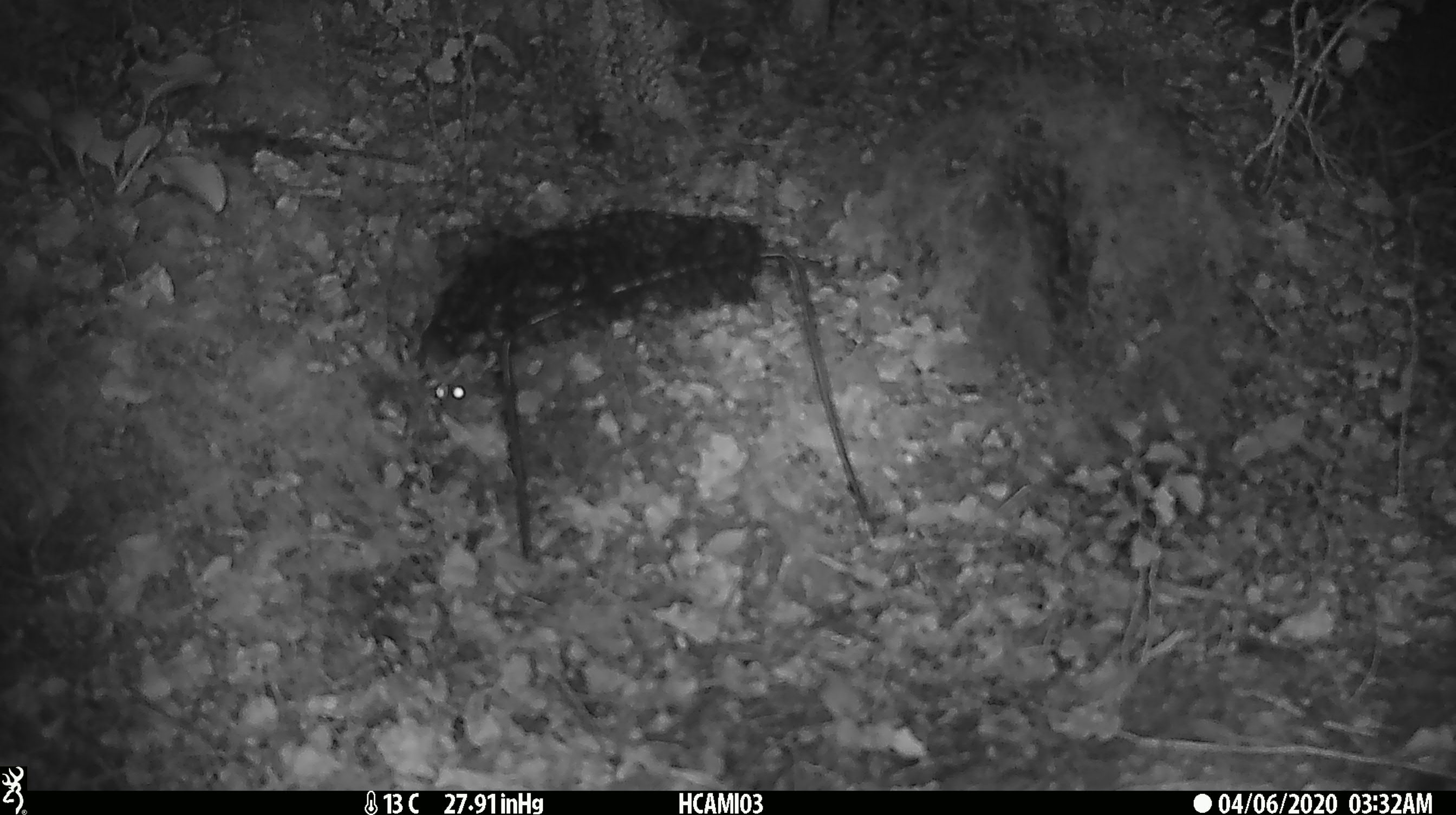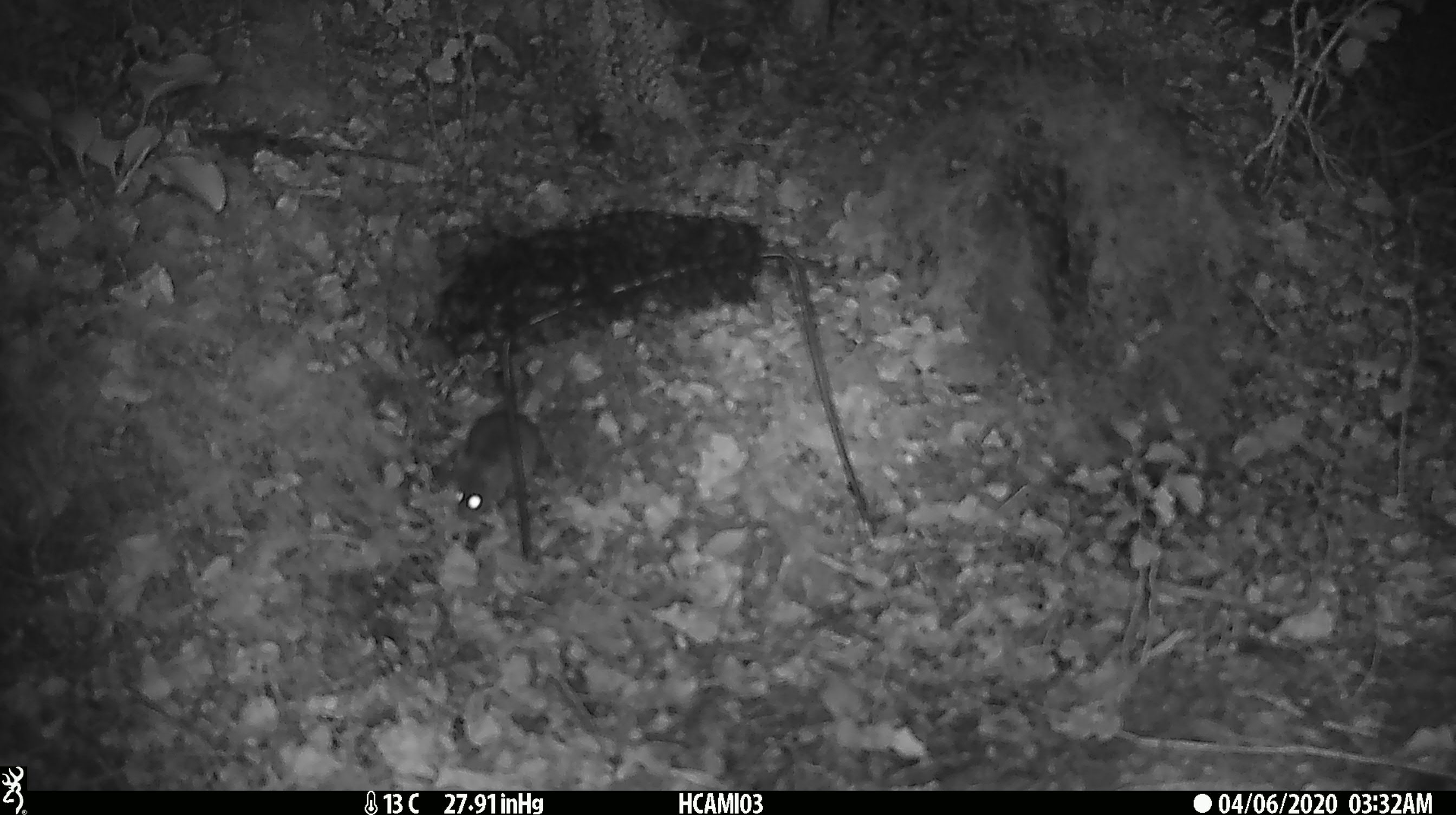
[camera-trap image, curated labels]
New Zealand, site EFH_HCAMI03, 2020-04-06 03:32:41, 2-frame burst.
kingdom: Animalia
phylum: Chordata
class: Mammalia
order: Rodentia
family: Muridae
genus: Mus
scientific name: Mus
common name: mouse